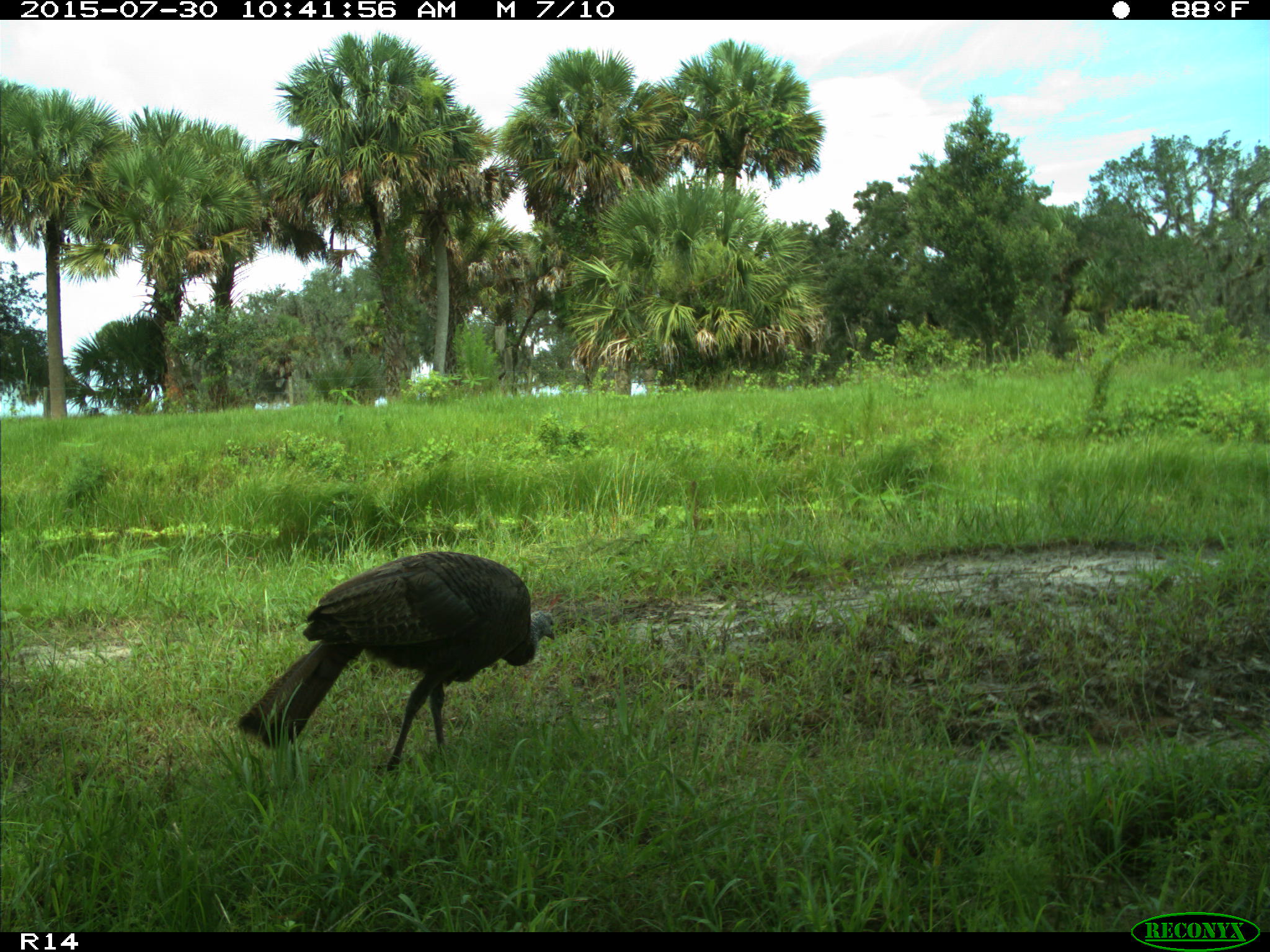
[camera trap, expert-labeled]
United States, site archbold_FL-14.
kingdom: Animalia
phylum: Chordata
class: Aves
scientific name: Aves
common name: birds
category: unidentified bird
Unidentified bird (birds) (Aves).